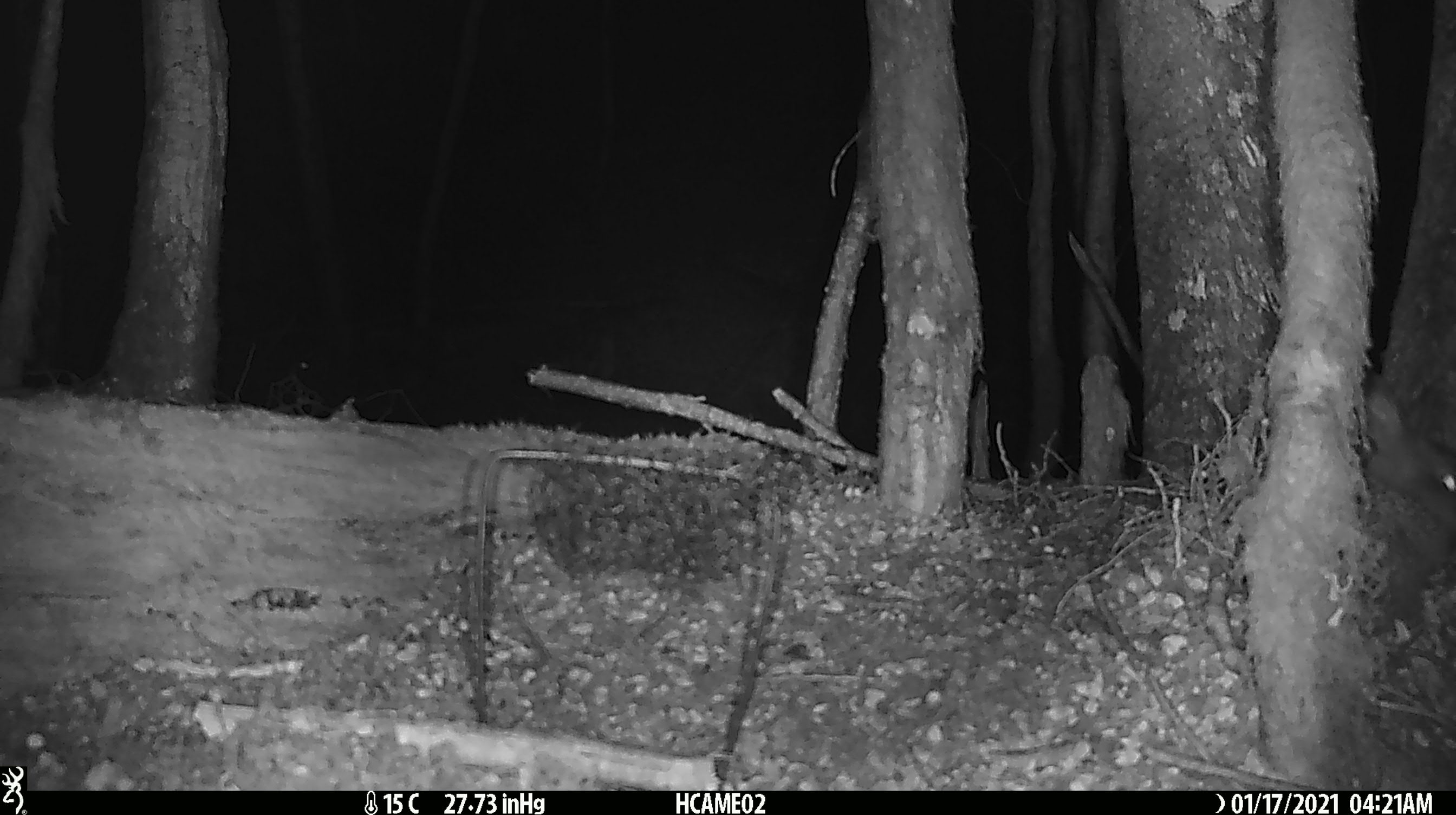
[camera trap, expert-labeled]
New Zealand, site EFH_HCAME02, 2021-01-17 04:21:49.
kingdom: Animalia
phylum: Chordata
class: Mammalia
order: Lagomorpha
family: Leporidae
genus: Oryctolagus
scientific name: Oryctolagus cuniculus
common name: european rabbit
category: rabbit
Rabbit (european rabbit) (Oryctolagus cuniculus).